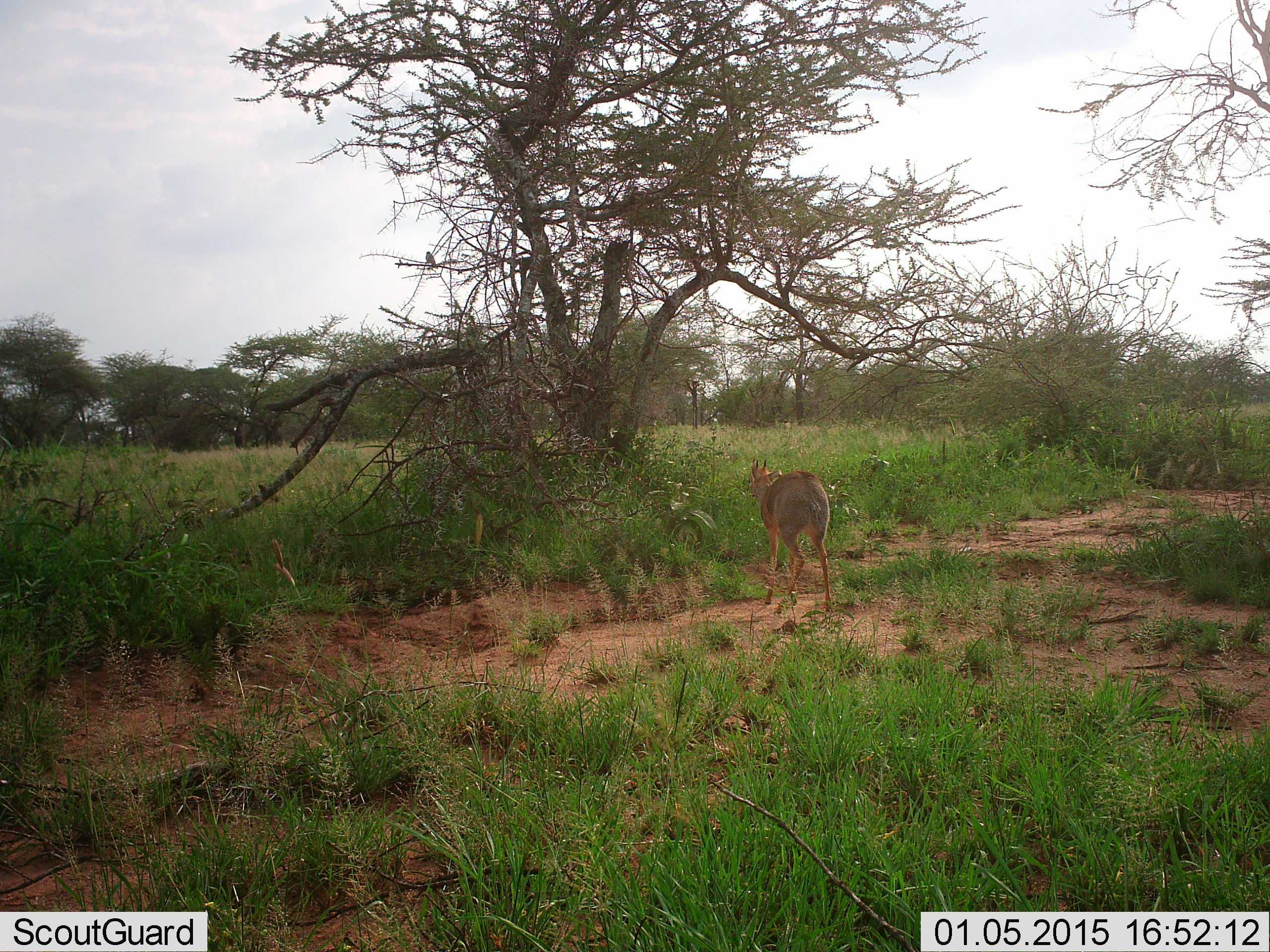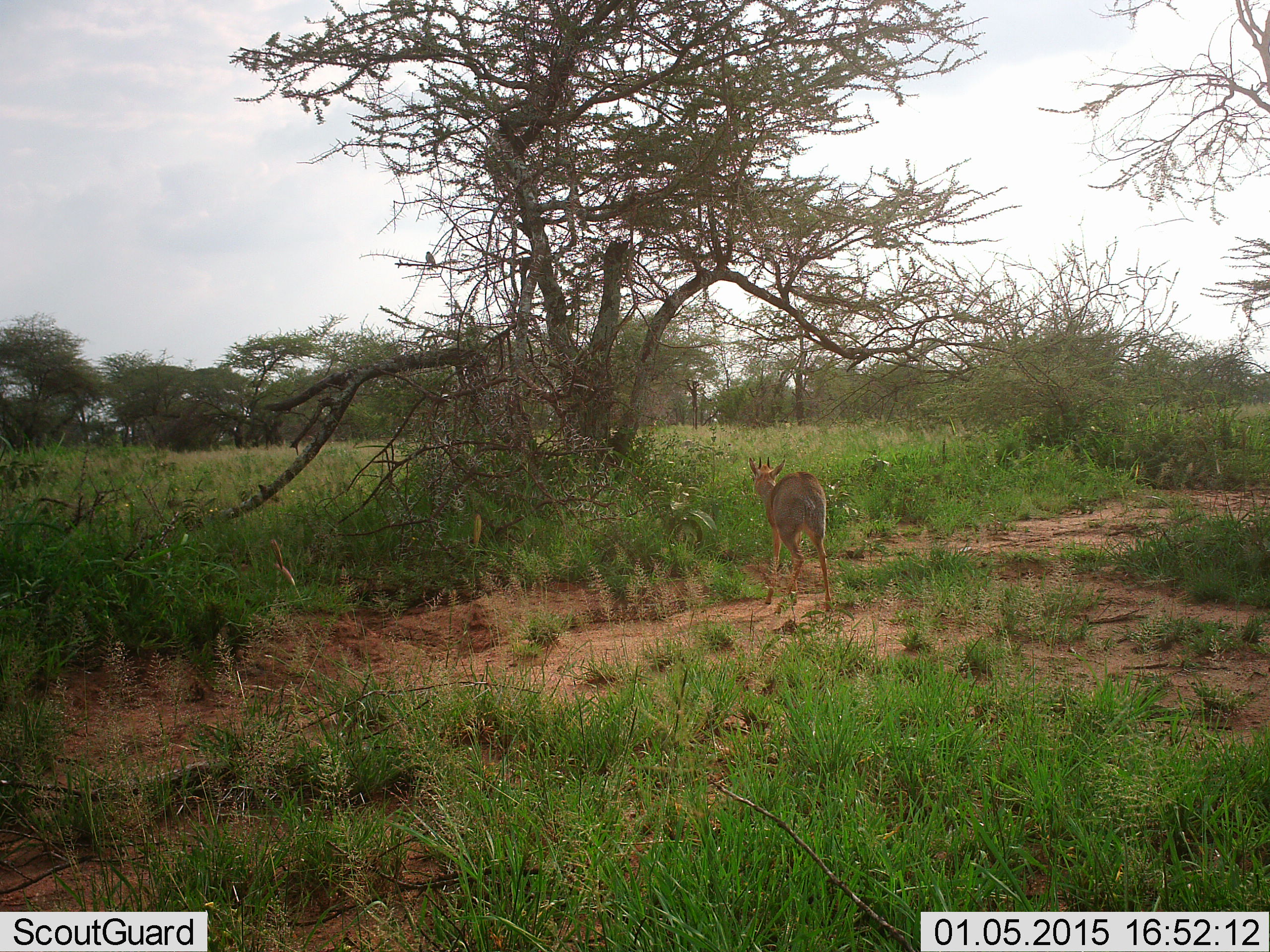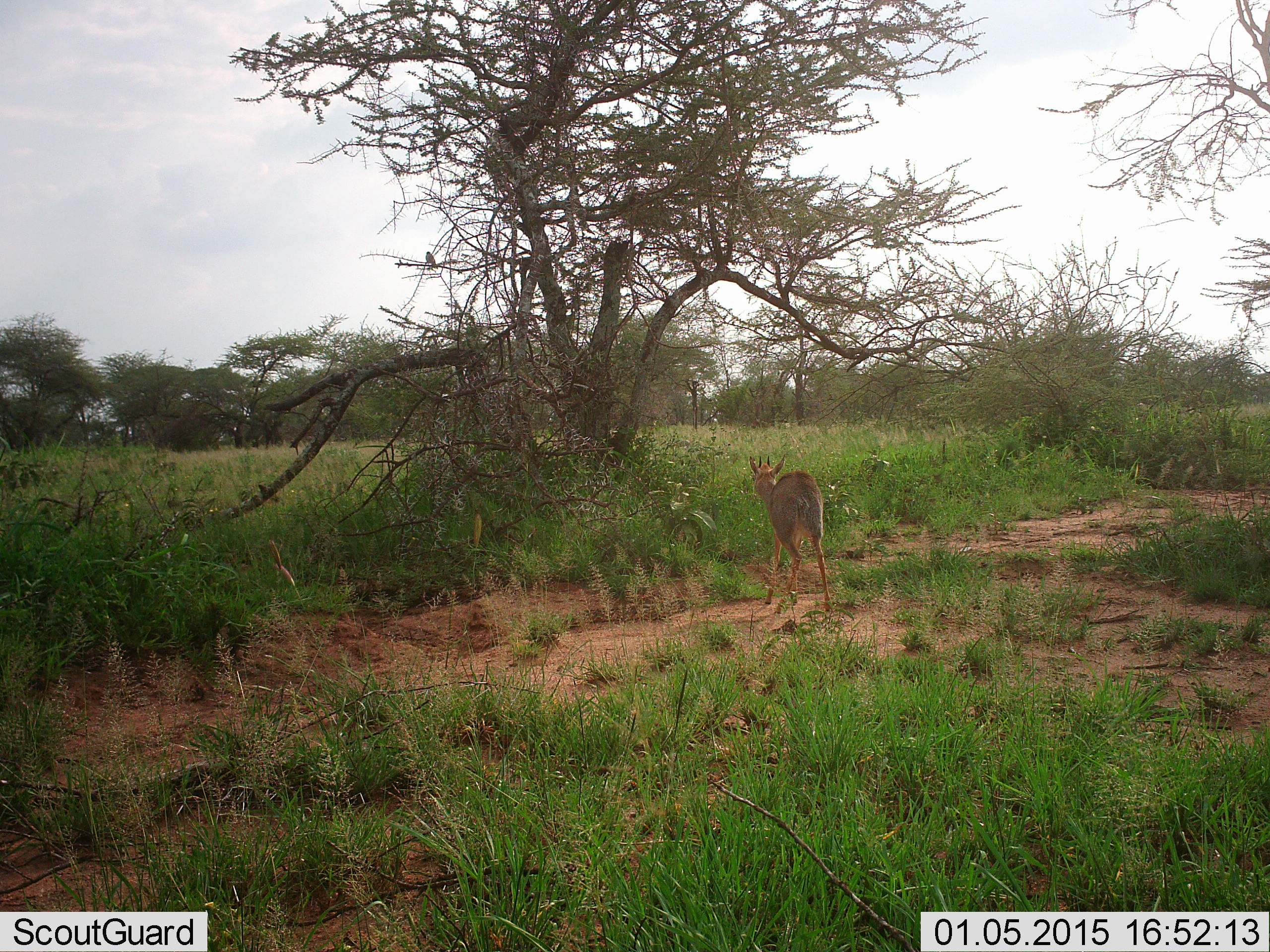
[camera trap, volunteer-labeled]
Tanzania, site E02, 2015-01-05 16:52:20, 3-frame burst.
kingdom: Animalia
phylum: Chordata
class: Mammalia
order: Artiodactyla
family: Bovidae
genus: Madoqua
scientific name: Madoqua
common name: dikdik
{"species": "dikdik (Madoqua)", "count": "1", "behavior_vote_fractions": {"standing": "70%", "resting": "0%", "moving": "30%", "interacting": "0%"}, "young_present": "0%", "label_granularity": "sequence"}